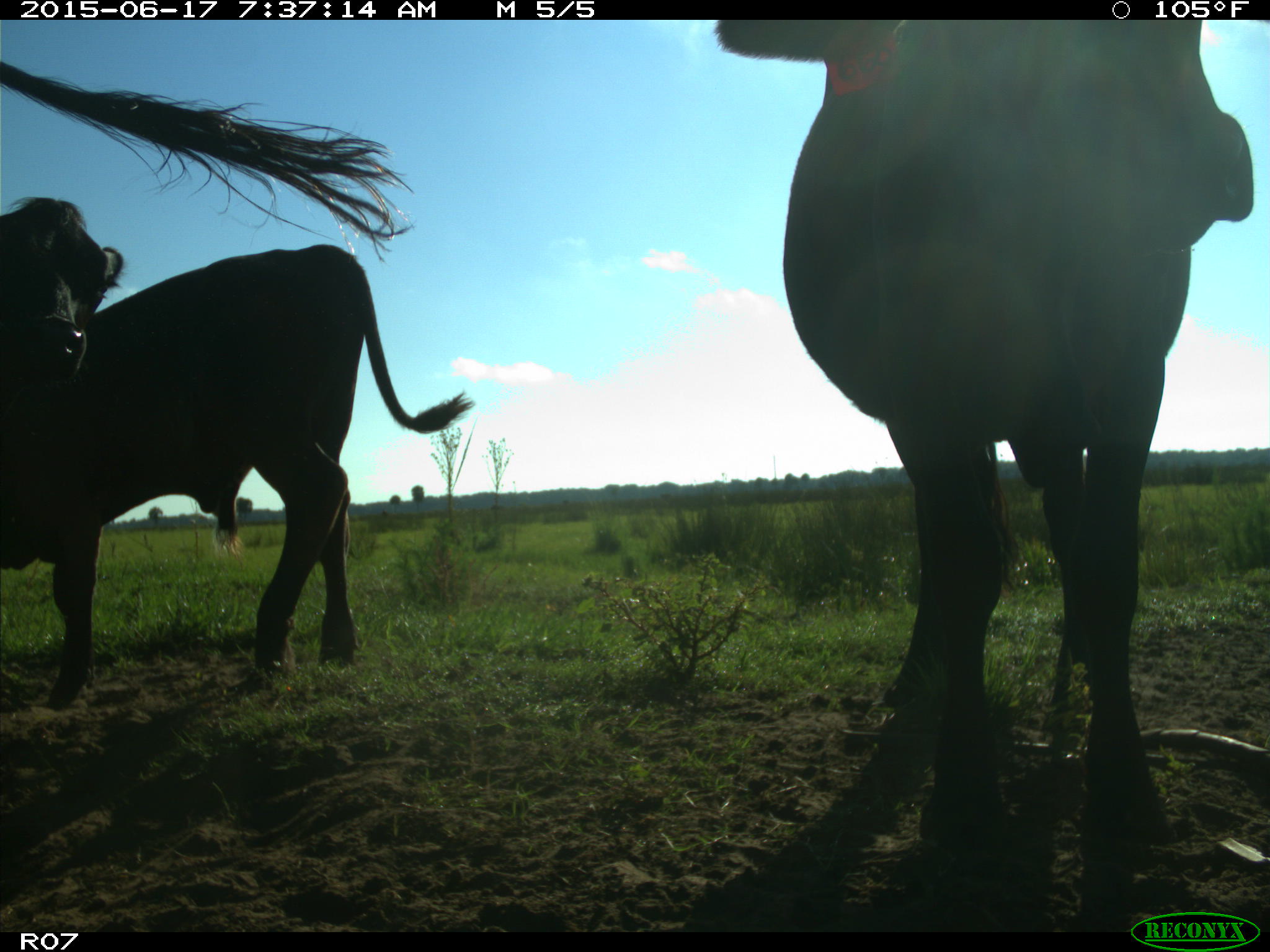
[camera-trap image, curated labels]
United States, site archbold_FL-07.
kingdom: Animalia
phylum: Chordata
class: Mammalia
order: Artiodactyla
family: Bovidae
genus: Bos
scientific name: Bos taurus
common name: domestic cow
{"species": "Bos taurus (domestic cow)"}